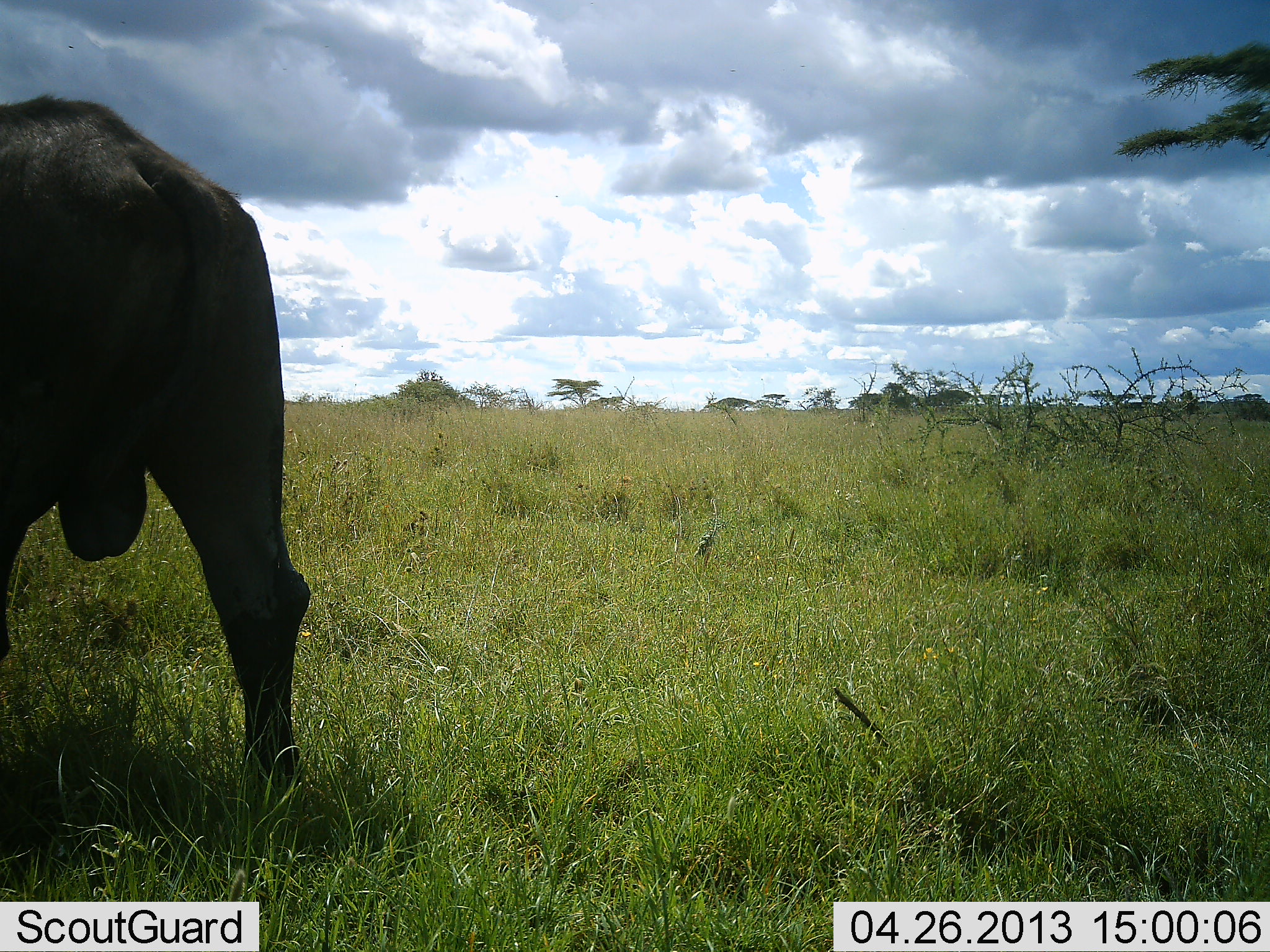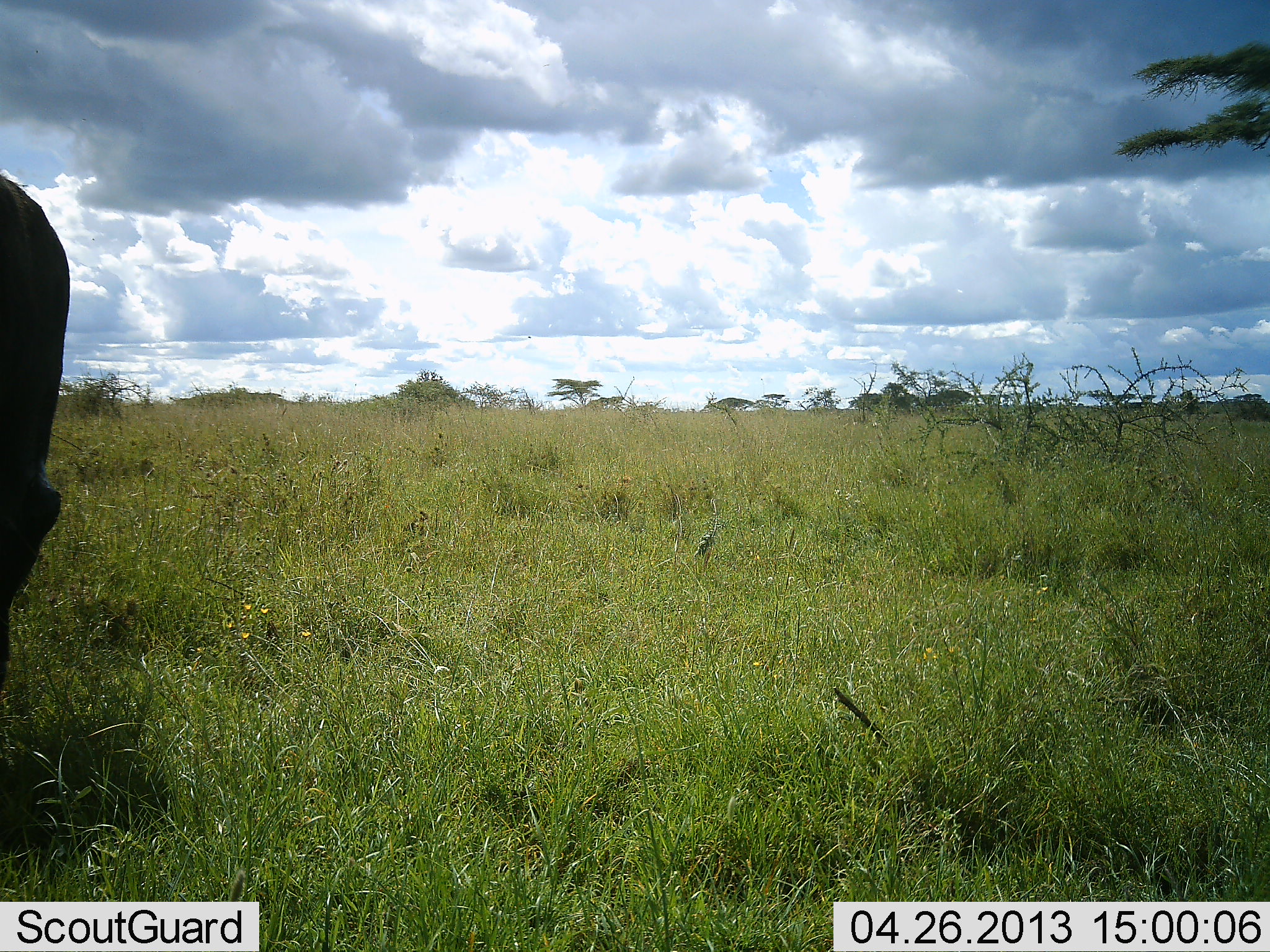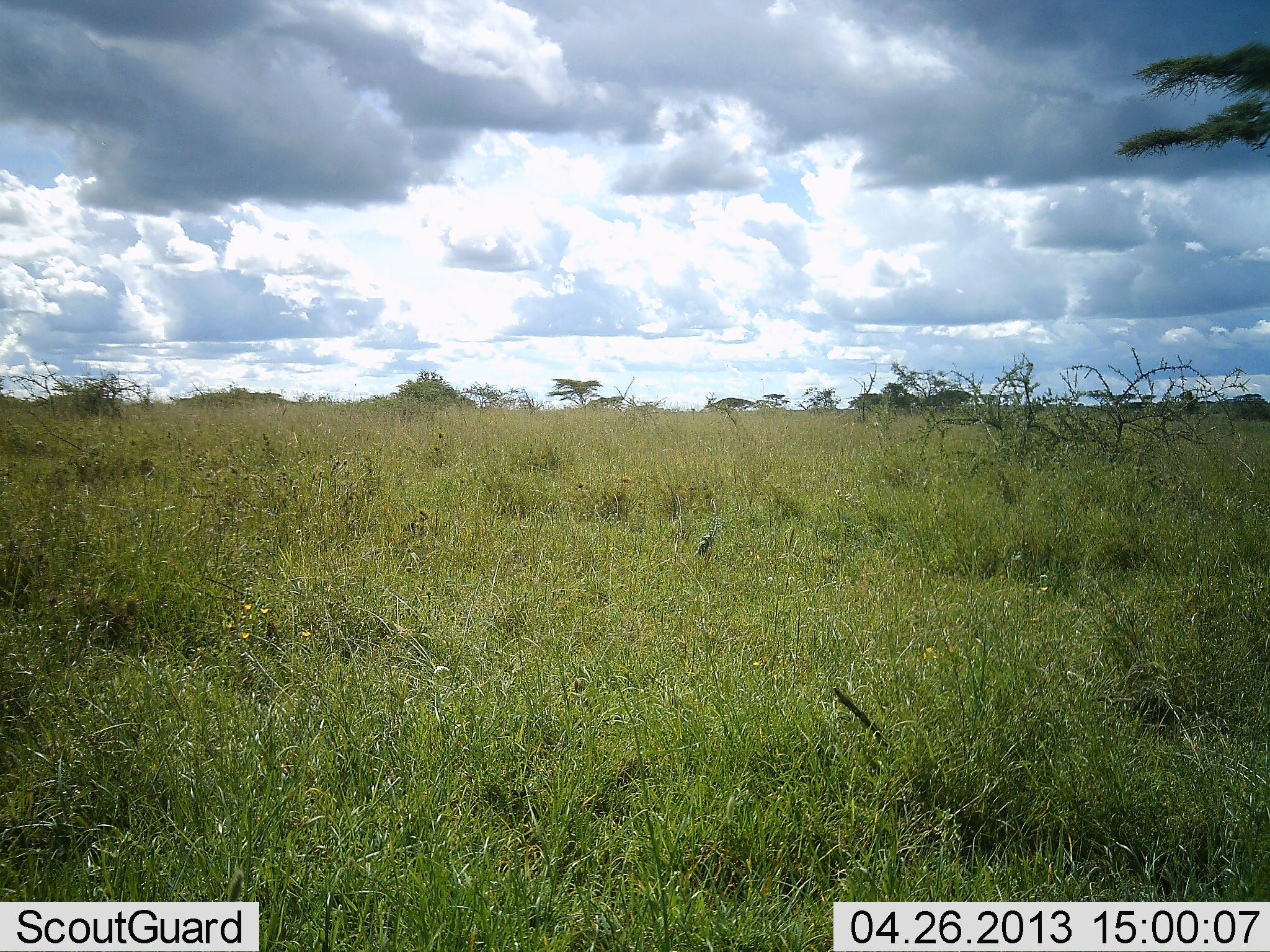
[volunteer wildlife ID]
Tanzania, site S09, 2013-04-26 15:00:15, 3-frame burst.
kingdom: Animalia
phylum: Chordata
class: Mammalia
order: Artiodactyla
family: Bovidae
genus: Syncerus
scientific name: Syncerus caffer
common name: cape buffalo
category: buffalo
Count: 1.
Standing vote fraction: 0%.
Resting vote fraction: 0%.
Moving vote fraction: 100%.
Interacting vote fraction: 0%.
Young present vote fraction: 0%.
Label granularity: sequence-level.